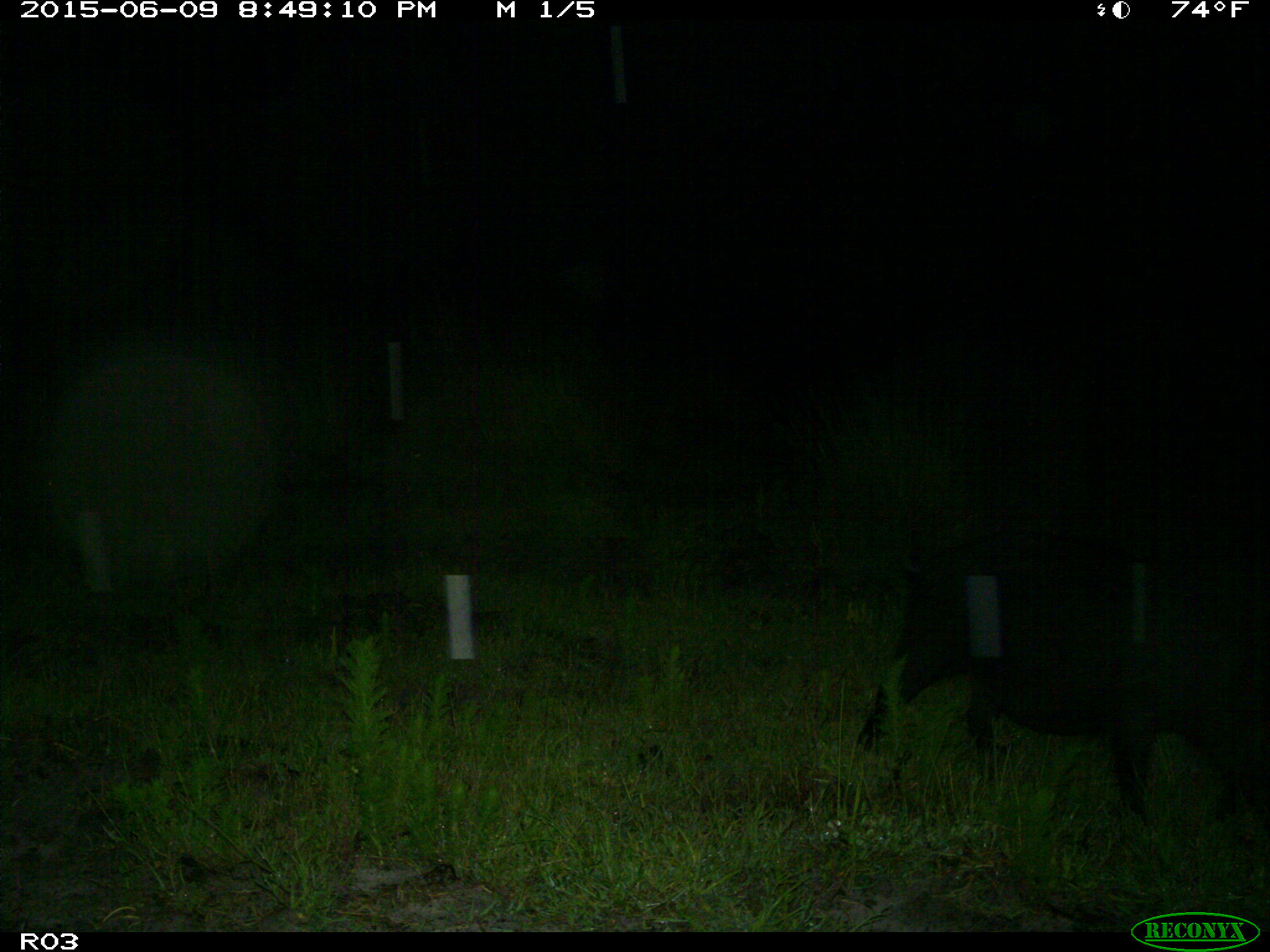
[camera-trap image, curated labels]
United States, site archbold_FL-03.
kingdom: Animalia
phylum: Chordata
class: Mammalia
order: Artiodactyla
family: Suidae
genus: Sus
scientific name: Sus scrofa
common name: wild boar